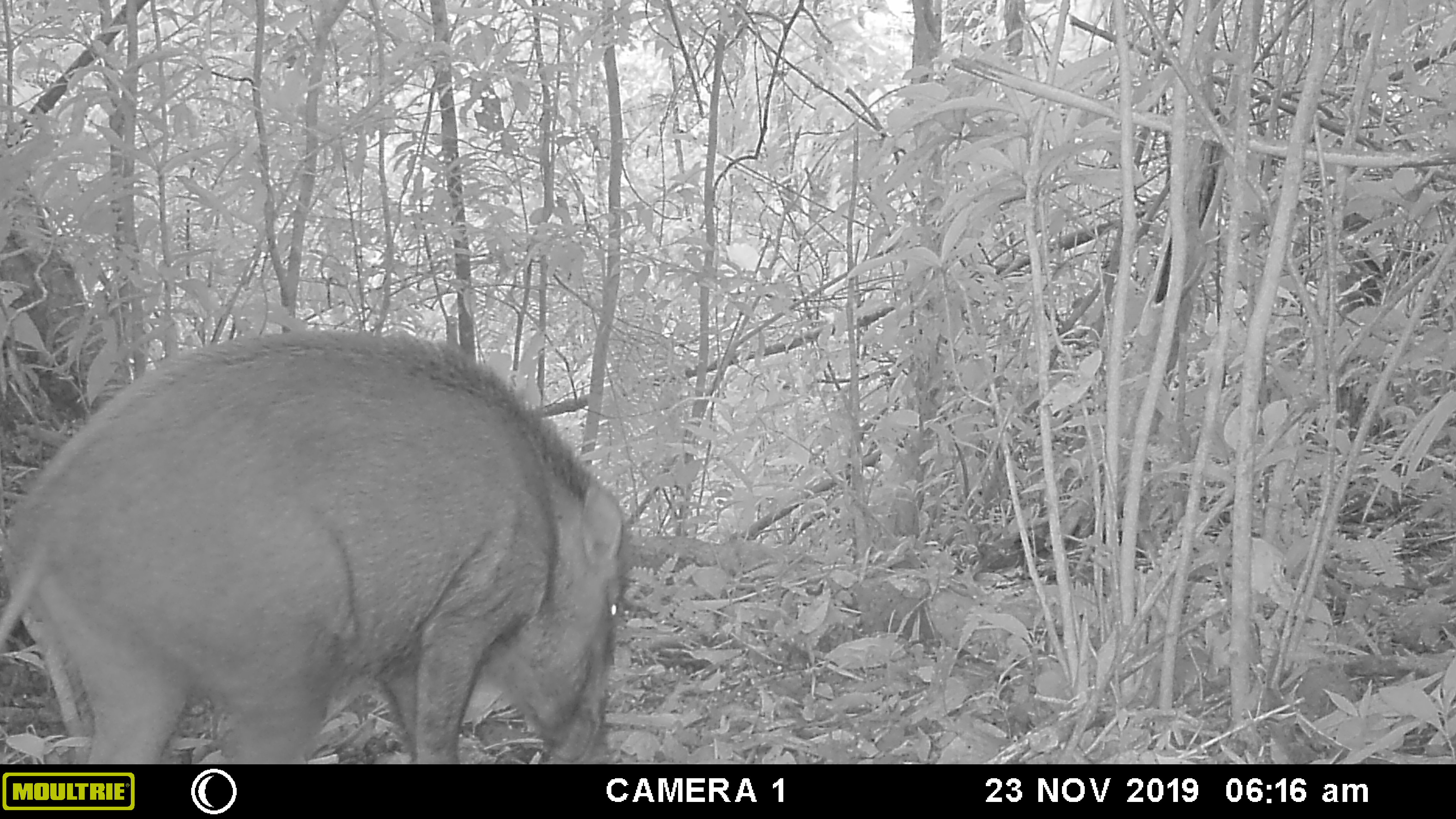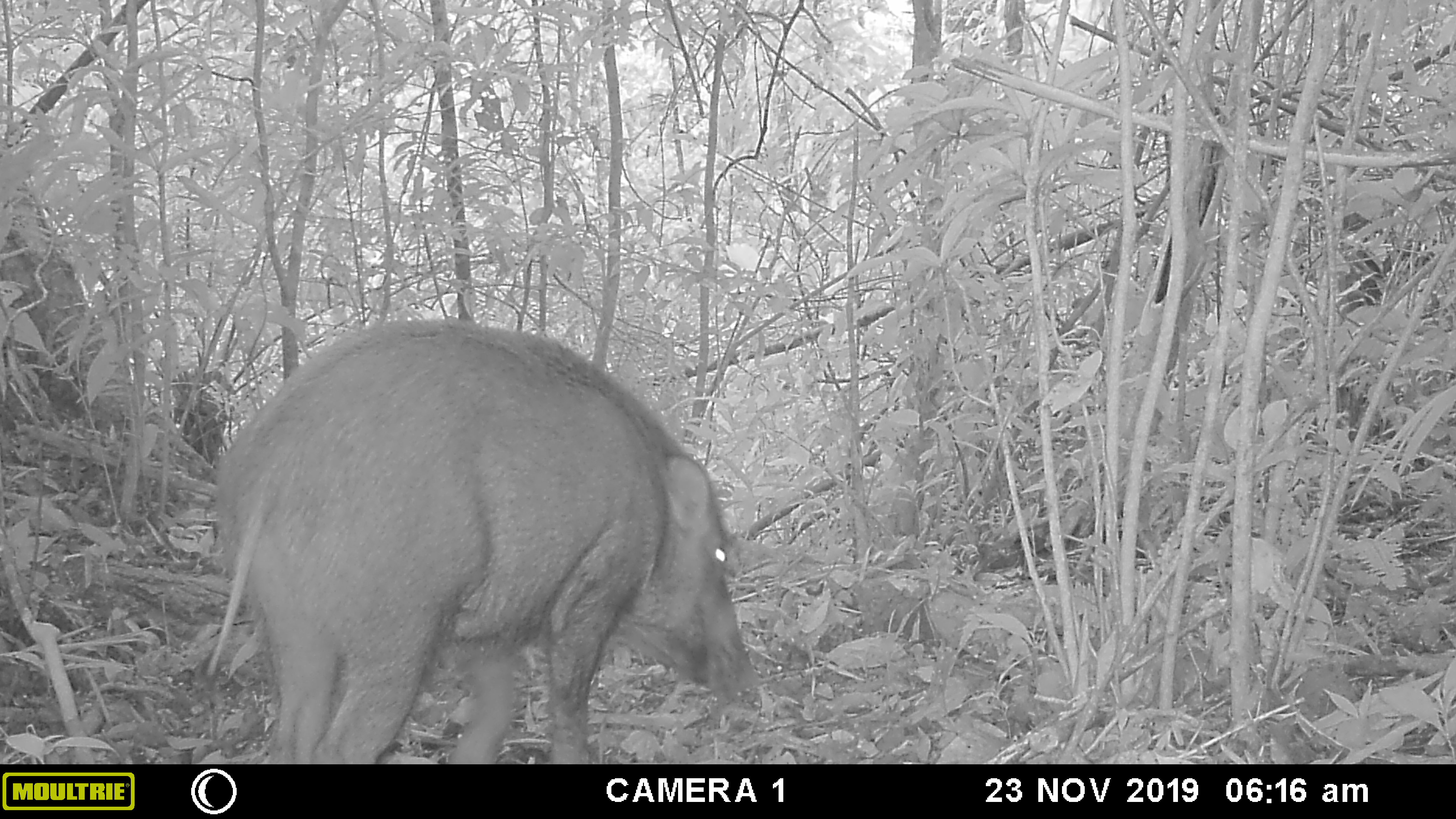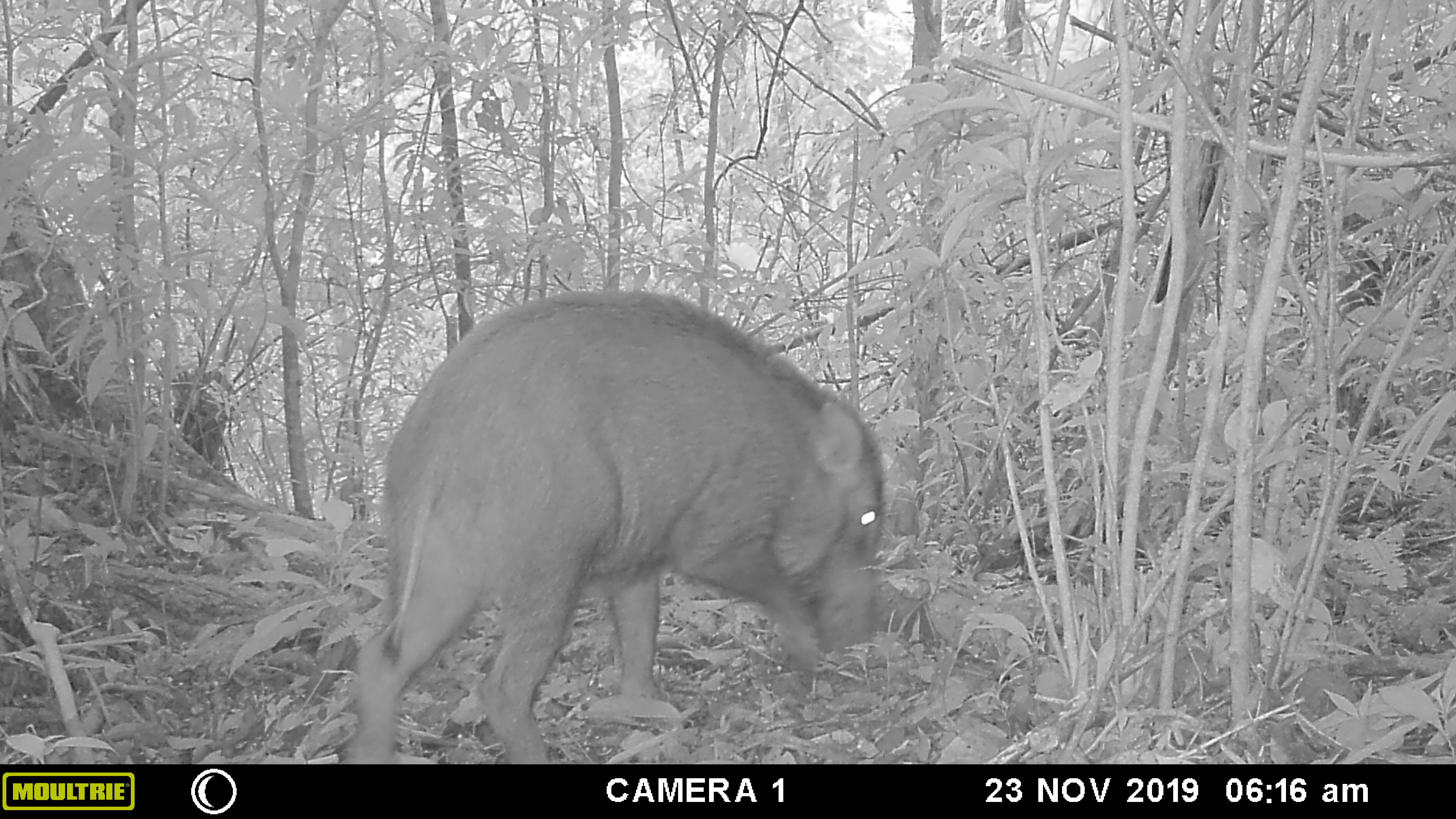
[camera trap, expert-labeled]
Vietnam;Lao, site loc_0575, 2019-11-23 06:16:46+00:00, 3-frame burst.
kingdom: Animalia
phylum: Chordata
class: Mammalia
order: Artiodactyla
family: Suidae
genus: Sus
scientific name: Sus scrofa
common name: eurasian wild pig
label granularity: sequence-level